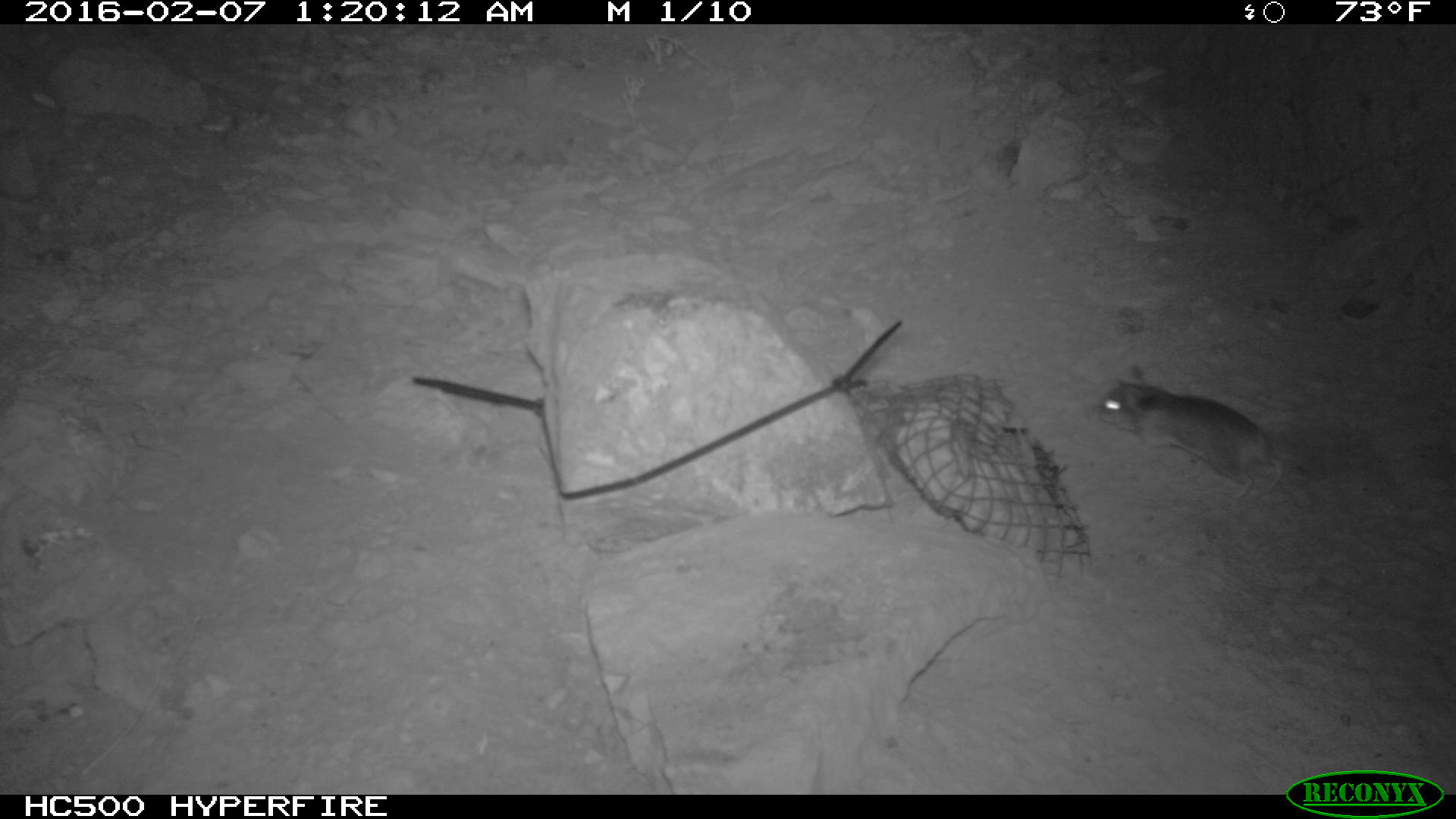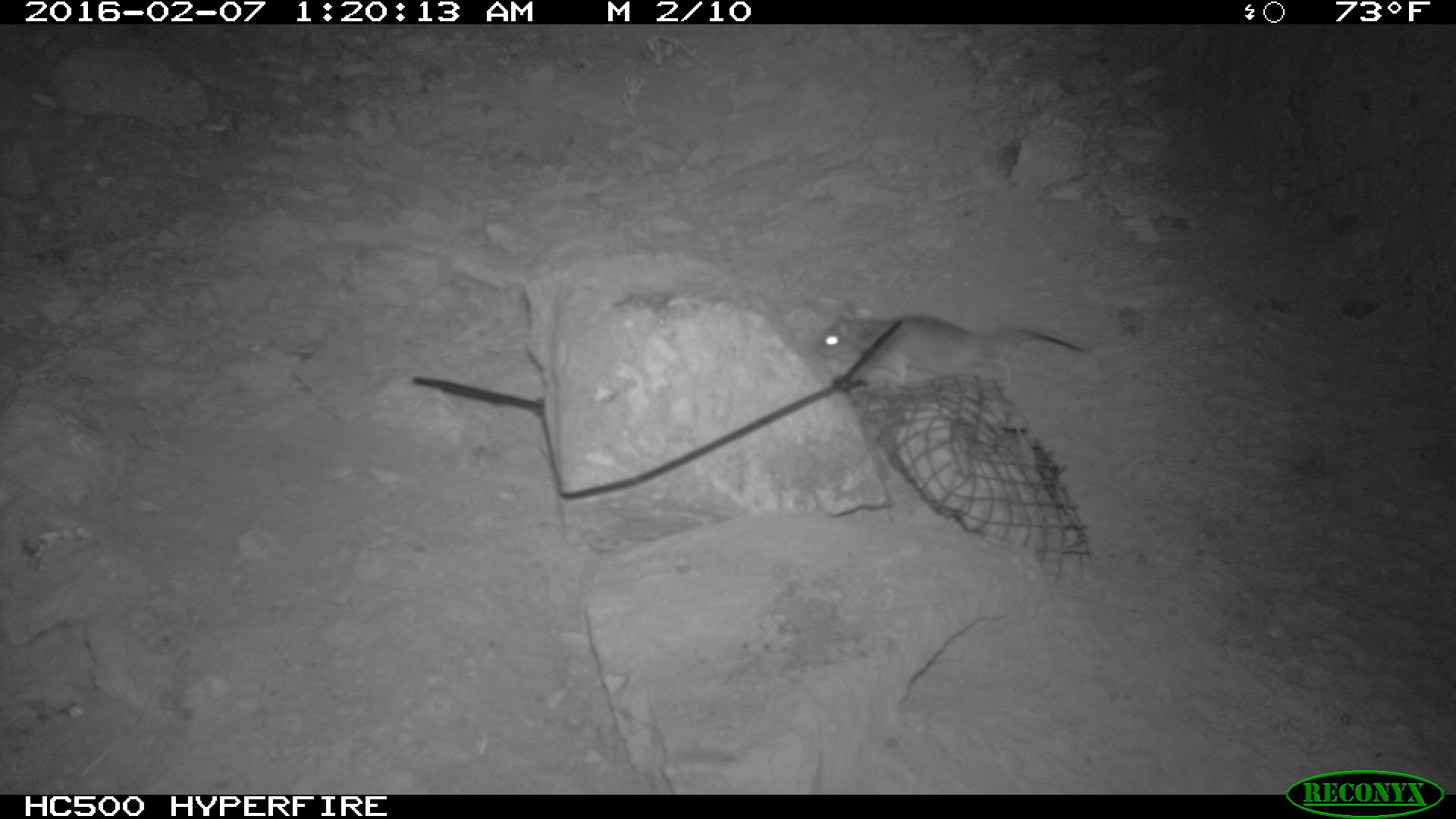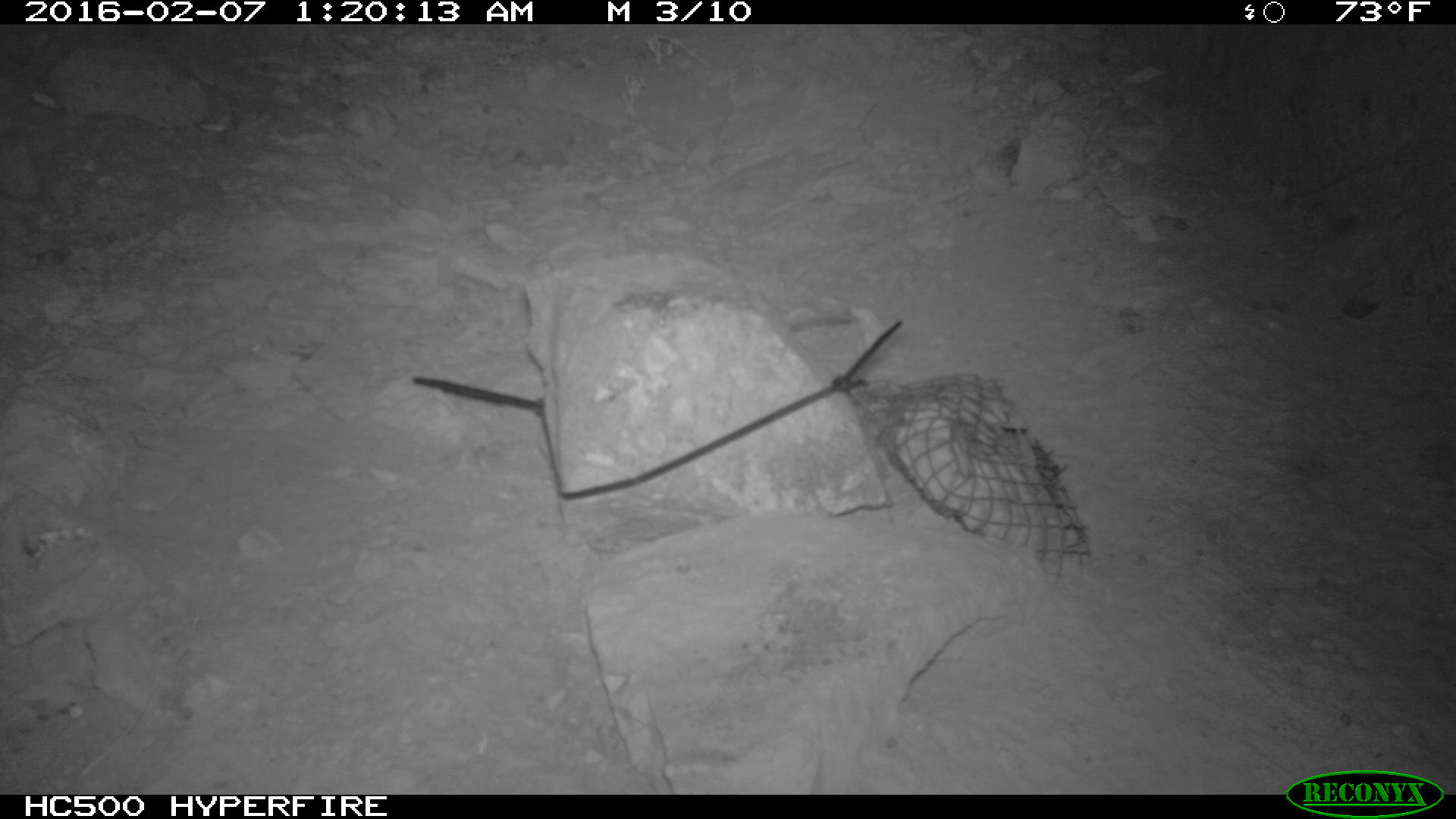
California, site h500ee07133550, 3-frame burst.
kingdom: Animalia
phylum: Chordata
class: Mammalia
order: Rodentia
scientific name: Rodentia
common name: rodent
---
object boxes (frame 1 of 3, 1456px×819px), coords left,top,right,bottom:
rodent: 1092,366,1323,485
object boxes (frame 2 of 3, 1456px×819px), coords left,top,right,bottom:
rodent: 812,301,1087,390